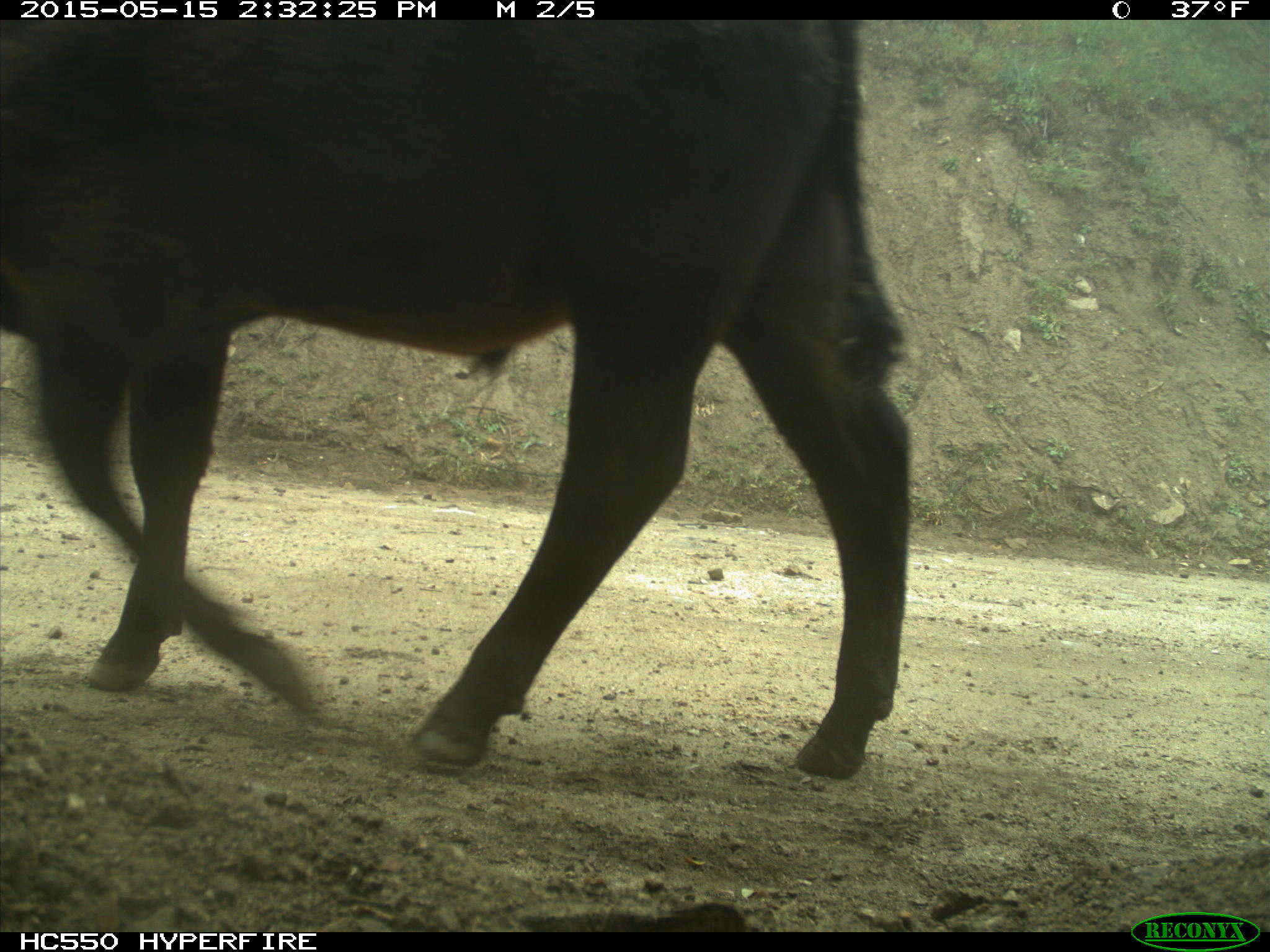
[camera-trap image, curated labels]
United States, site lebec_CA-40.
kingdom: Animalia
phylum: Chordata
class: Mammalia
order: Artiodactyla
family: Bovidae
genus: Bos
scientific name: Bos taurus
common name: domestic cow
Bos taurus (domestic cow).